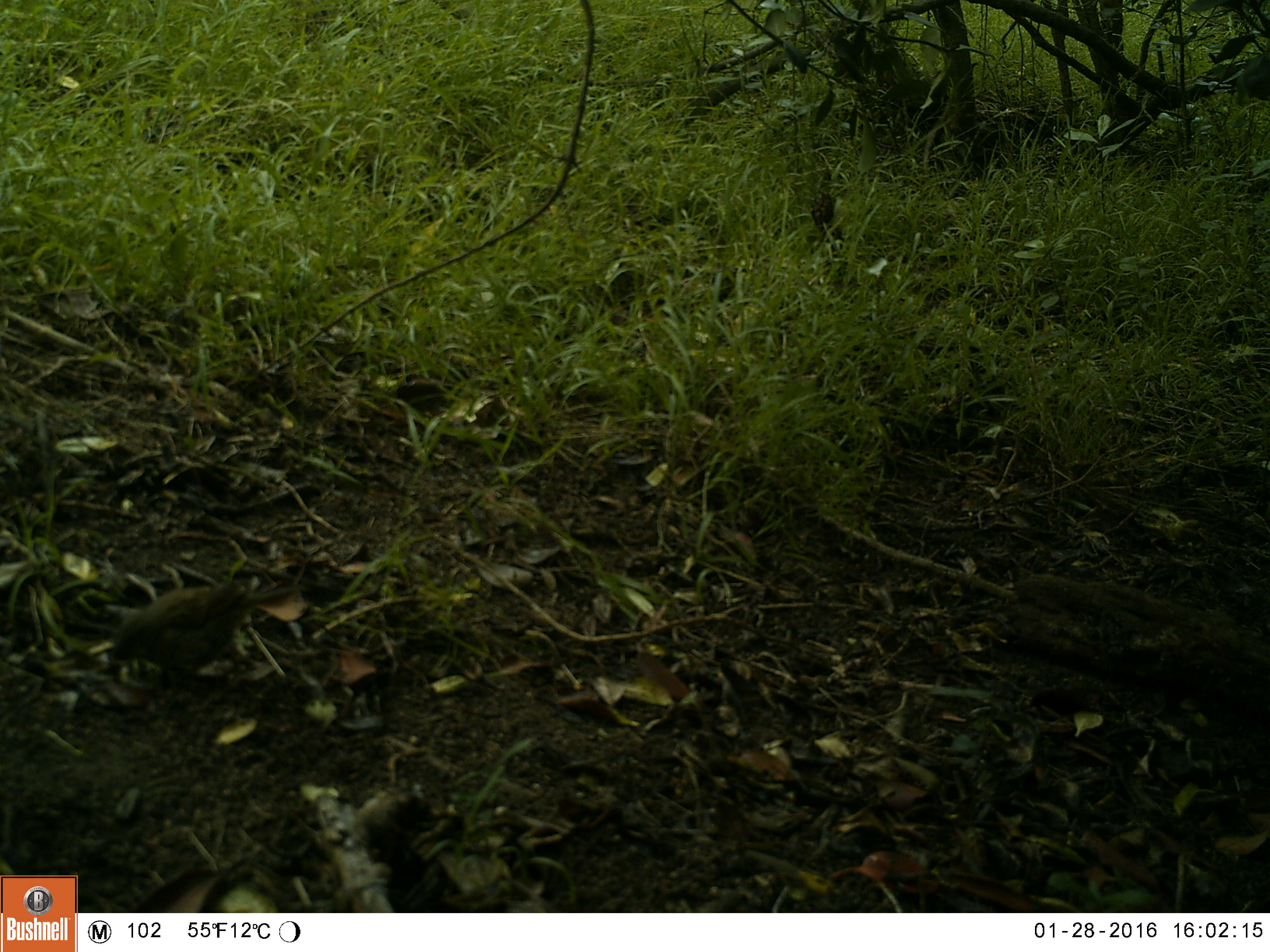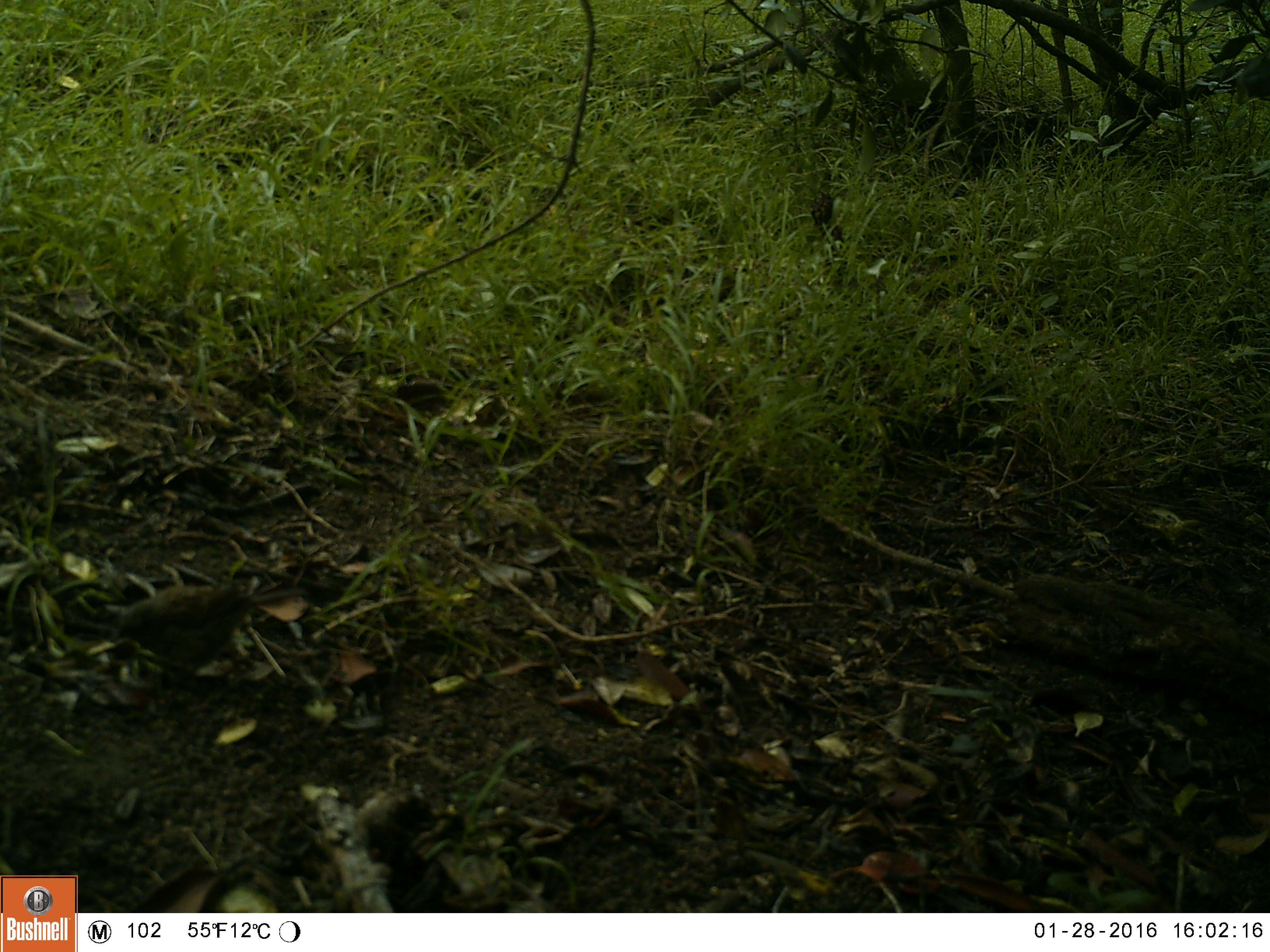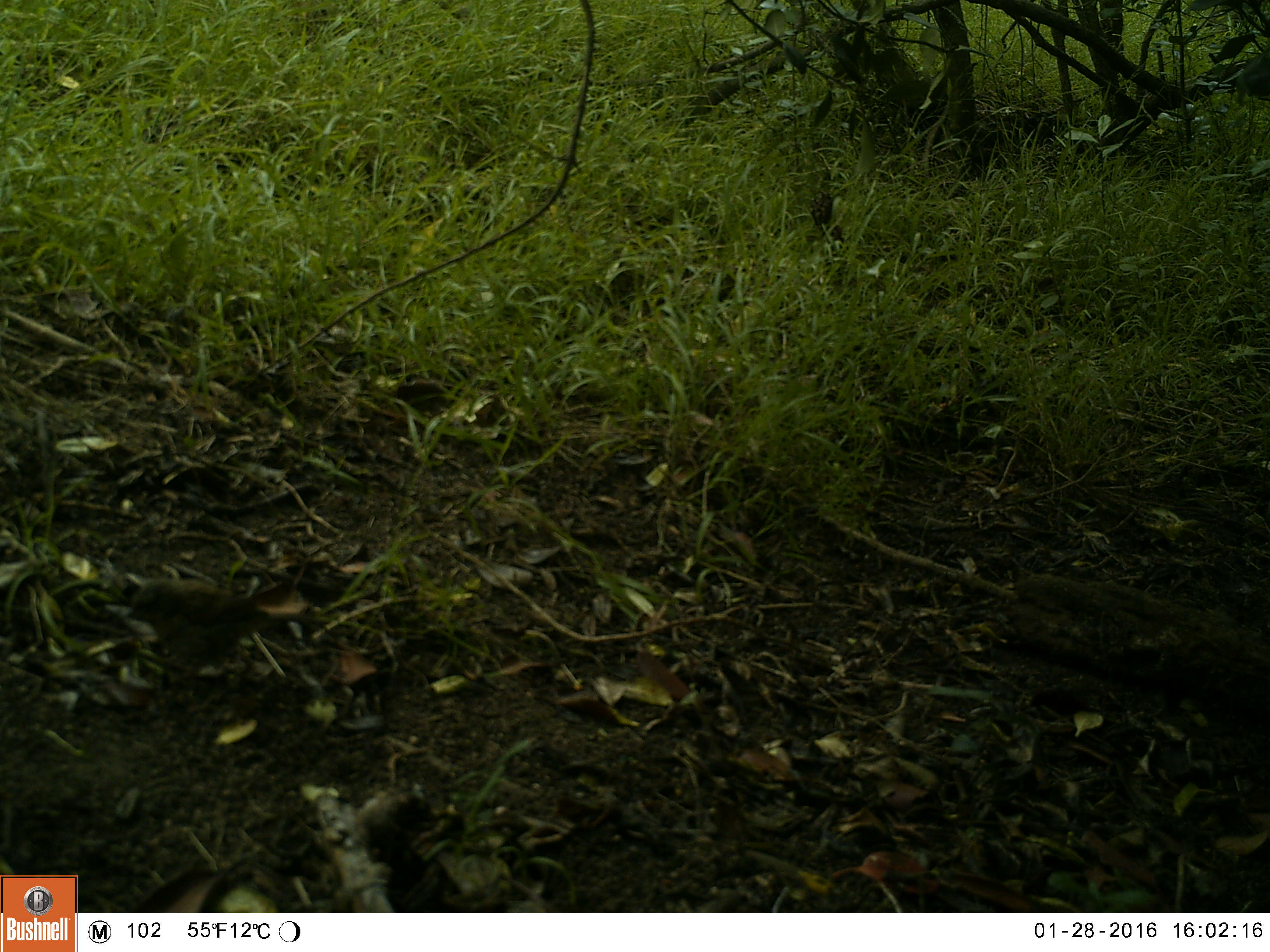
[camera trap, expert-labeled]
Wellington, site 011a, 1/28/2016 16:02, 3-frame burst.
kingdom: Animalia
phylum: Chordata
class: Aves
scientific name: Aves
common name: bird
Bird (Aves).